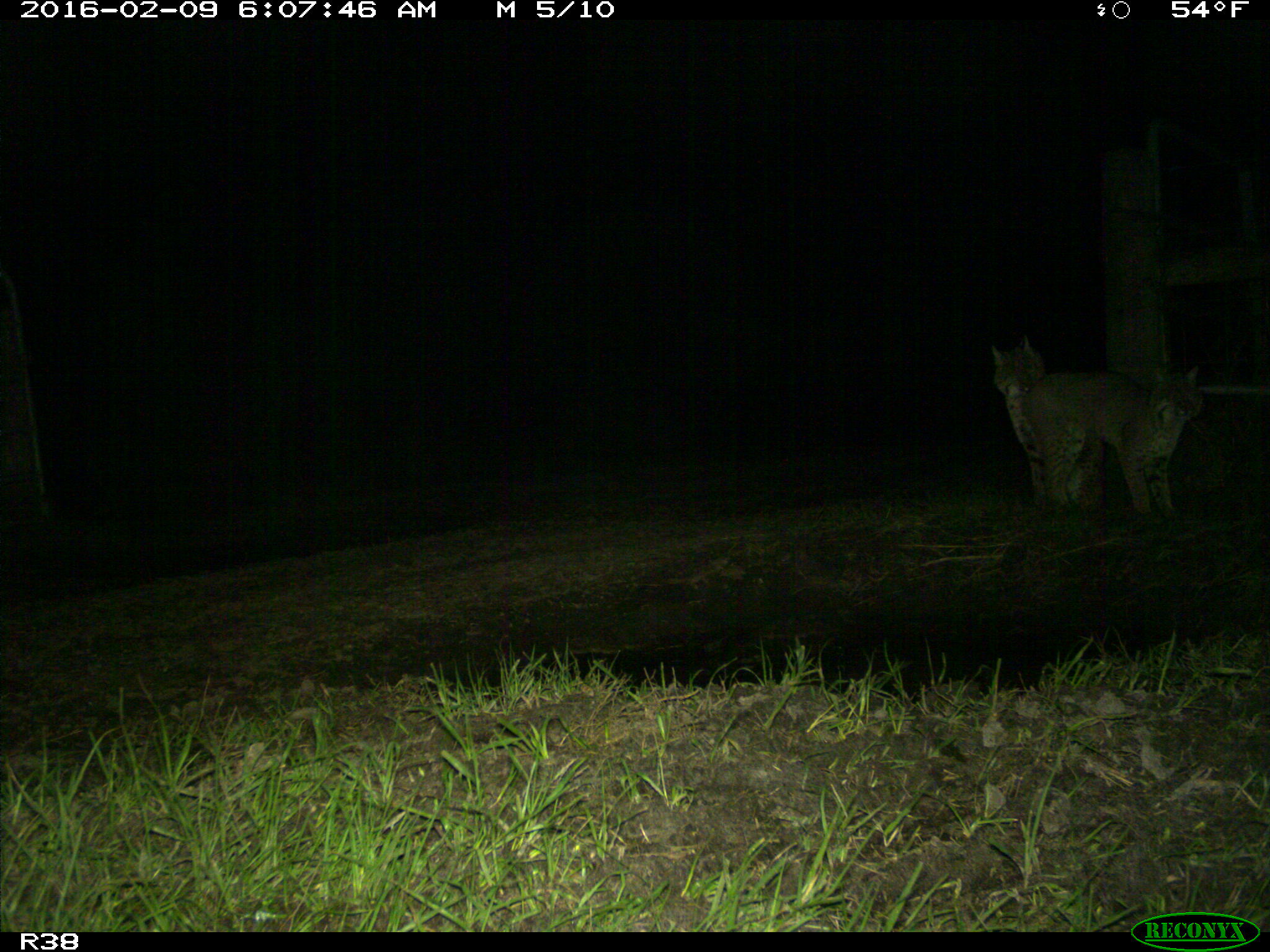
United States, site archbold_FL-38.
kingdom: Animalia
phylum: Chordata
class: Mammalia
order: Carnivora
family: Felidae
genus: Lynx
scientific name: Lynx rufus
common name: bobcat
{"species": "Lynx rufus (bobcat)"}